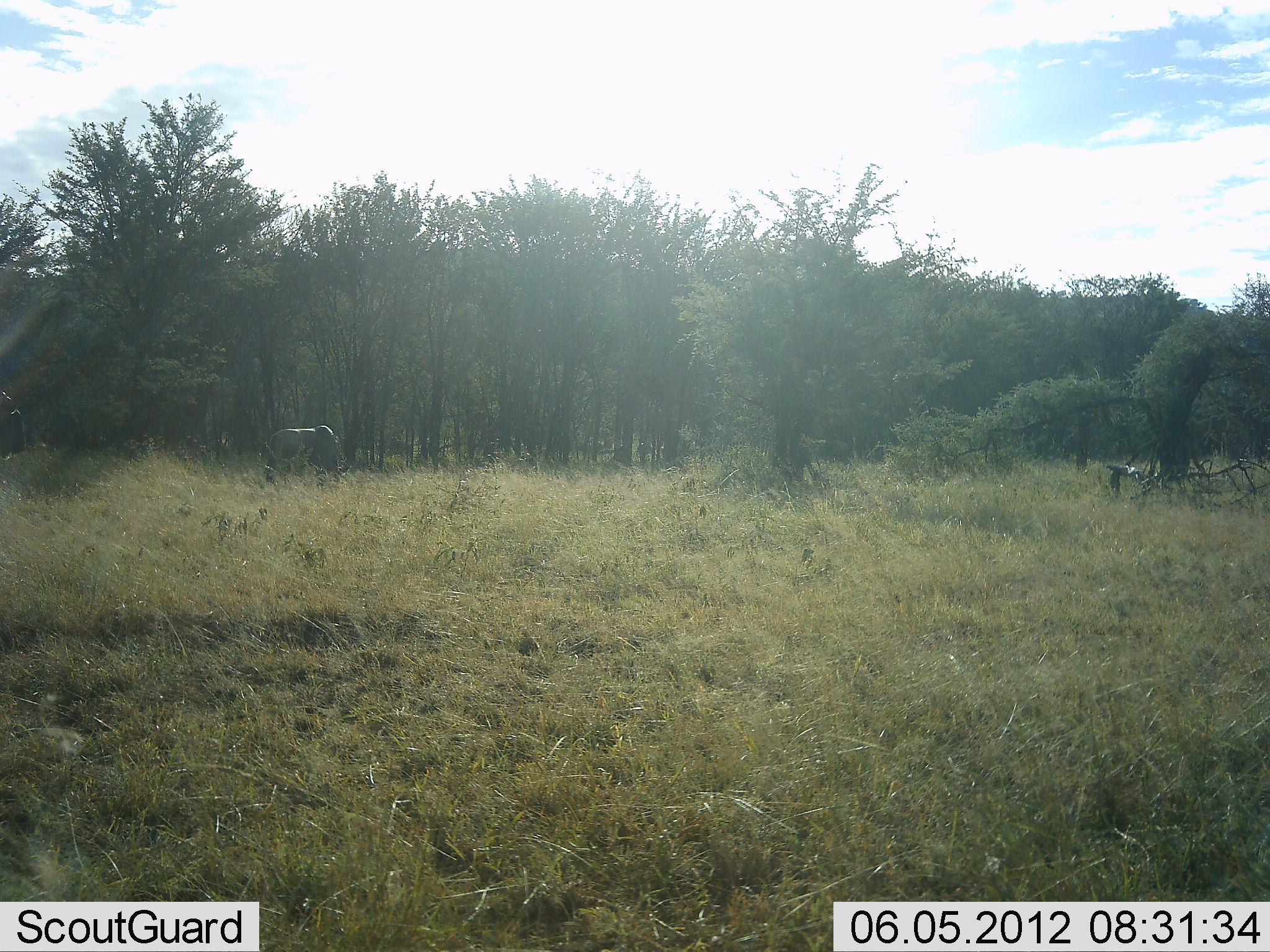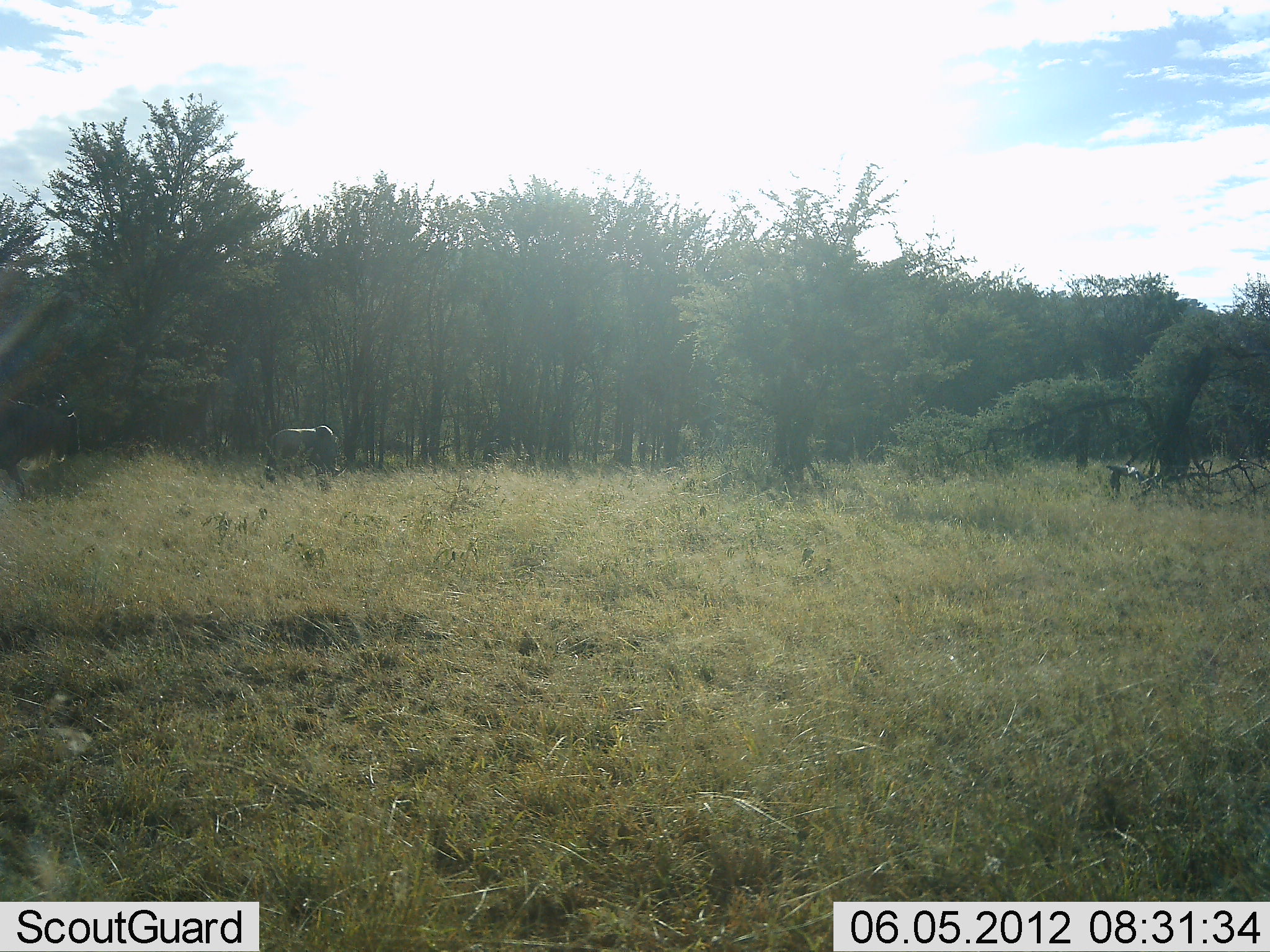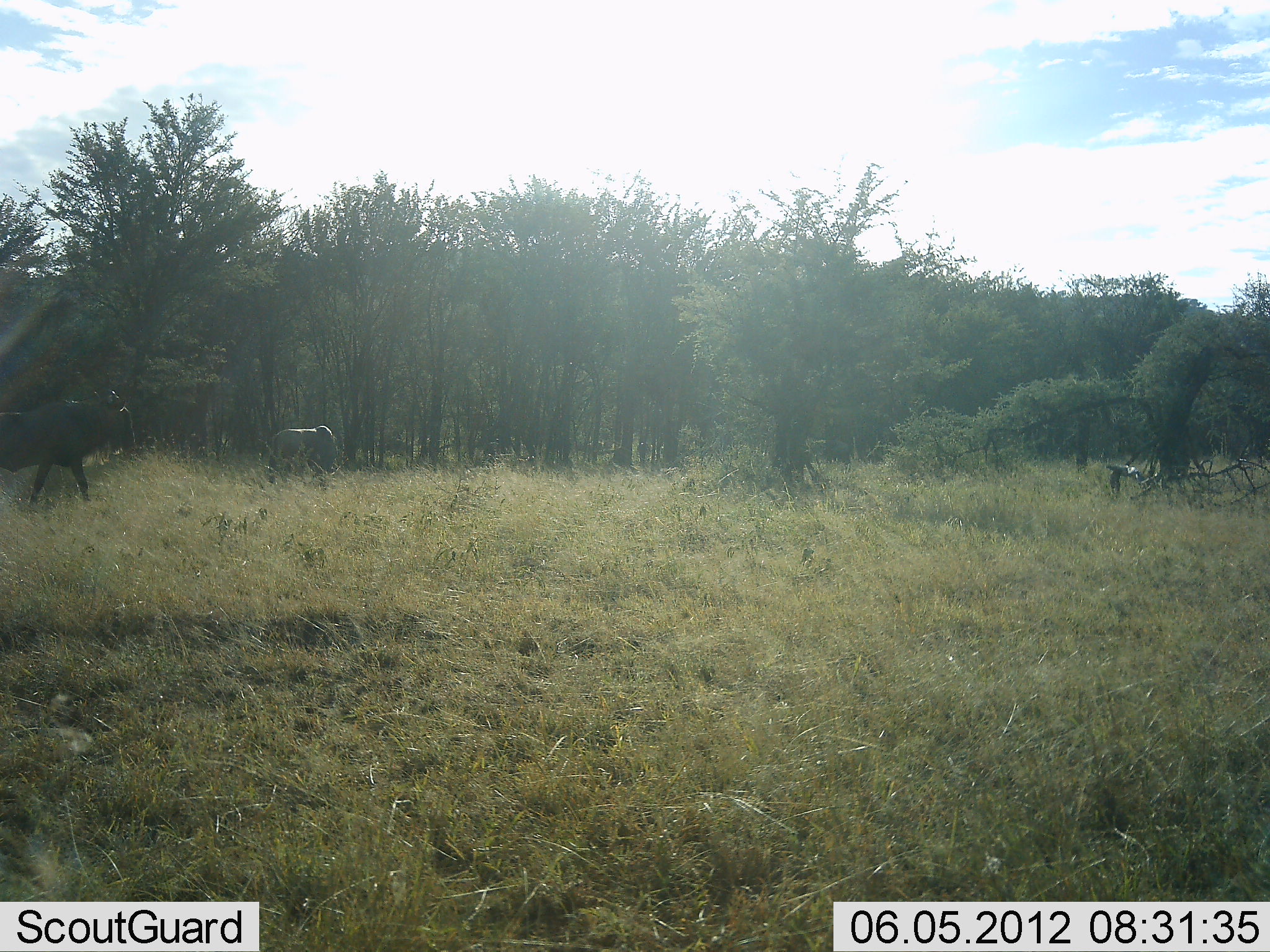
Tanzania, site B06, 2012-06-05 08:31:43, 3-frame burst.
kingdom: Animalia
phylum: Chordata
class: Mammalia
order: Artiodactyla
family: Bovidae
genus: Connochaetes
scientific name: Connochaetes taurinus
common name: blue wildebeest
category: wildebeest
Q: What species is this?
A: Wildebeest (blue wildebeest) (Connochaetes taurinus).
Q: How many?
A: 2.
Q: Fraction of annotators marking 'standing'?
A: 36%.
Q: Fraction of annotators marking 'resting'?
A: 9%.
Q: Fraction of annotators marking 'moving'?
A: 91%.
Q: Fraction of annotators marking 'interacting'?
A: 0%.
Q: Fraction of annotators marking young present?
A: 0%.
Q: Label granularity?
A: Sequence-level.